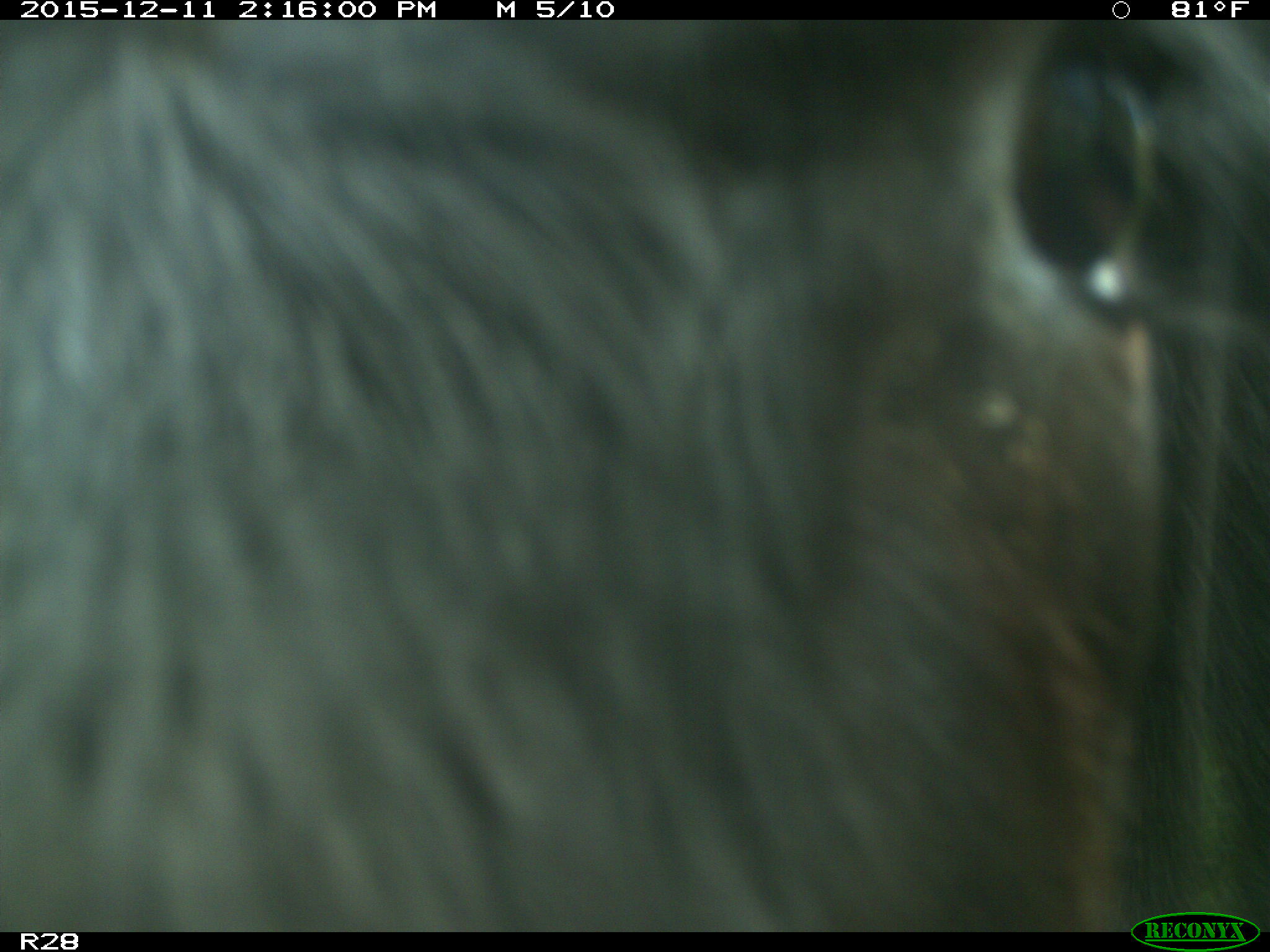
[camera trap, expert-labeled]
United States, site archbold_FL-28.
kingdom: Animalia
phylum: Chordata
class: Mammalia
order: Artiodactyla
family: Bovidae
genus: Bos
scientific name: Bos taurus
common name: domestic cow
Bos taurus (domestic cow).